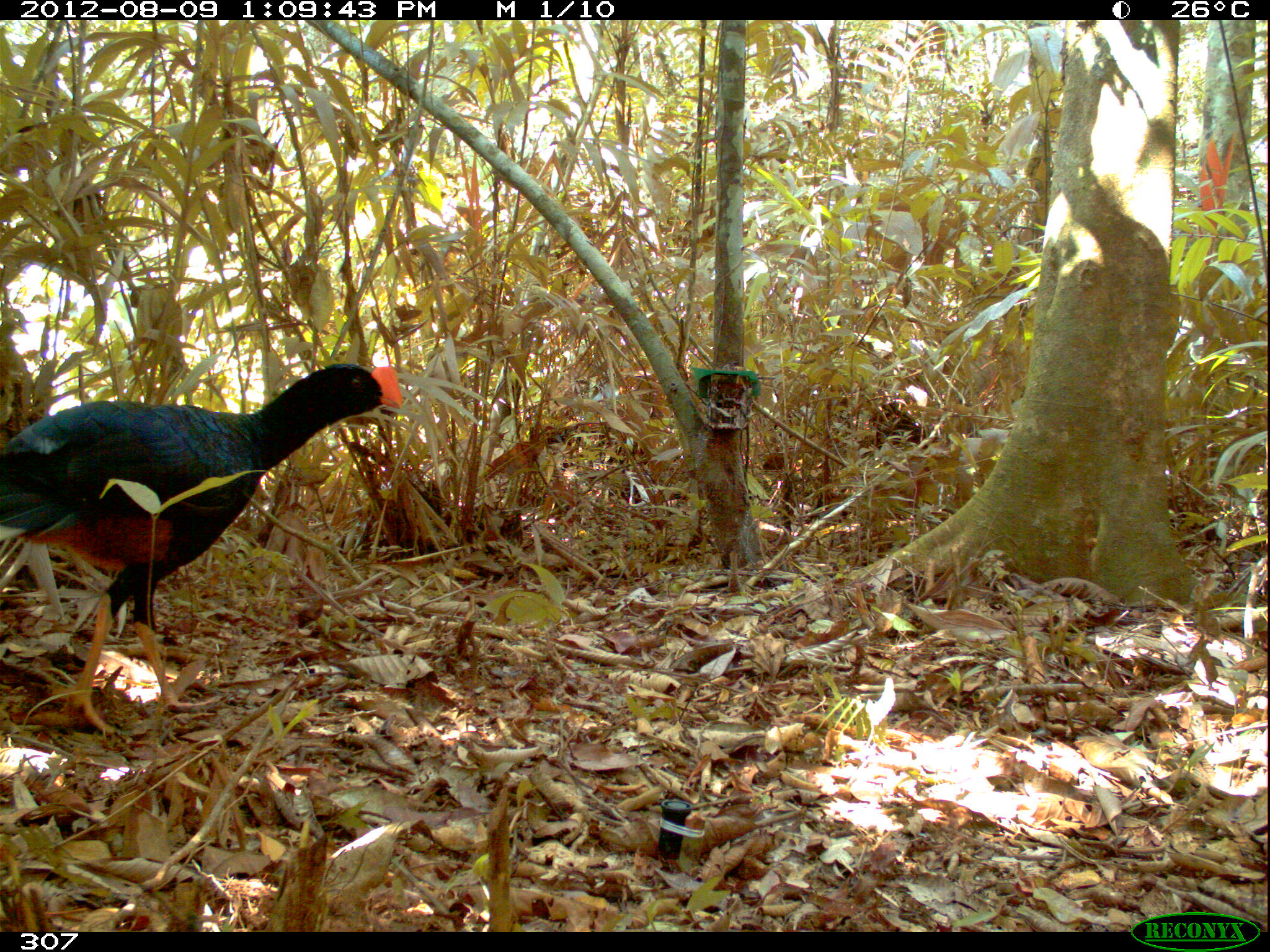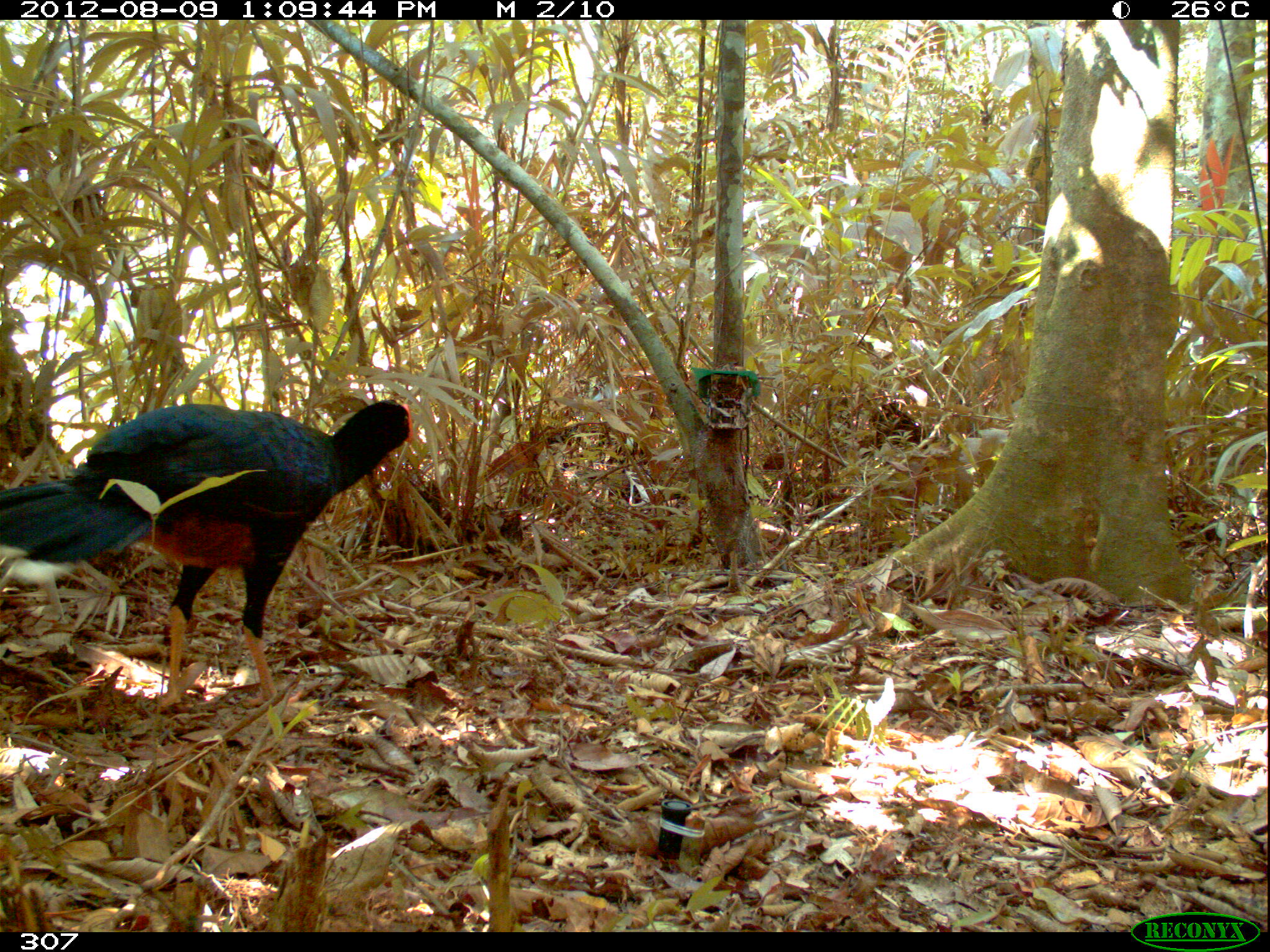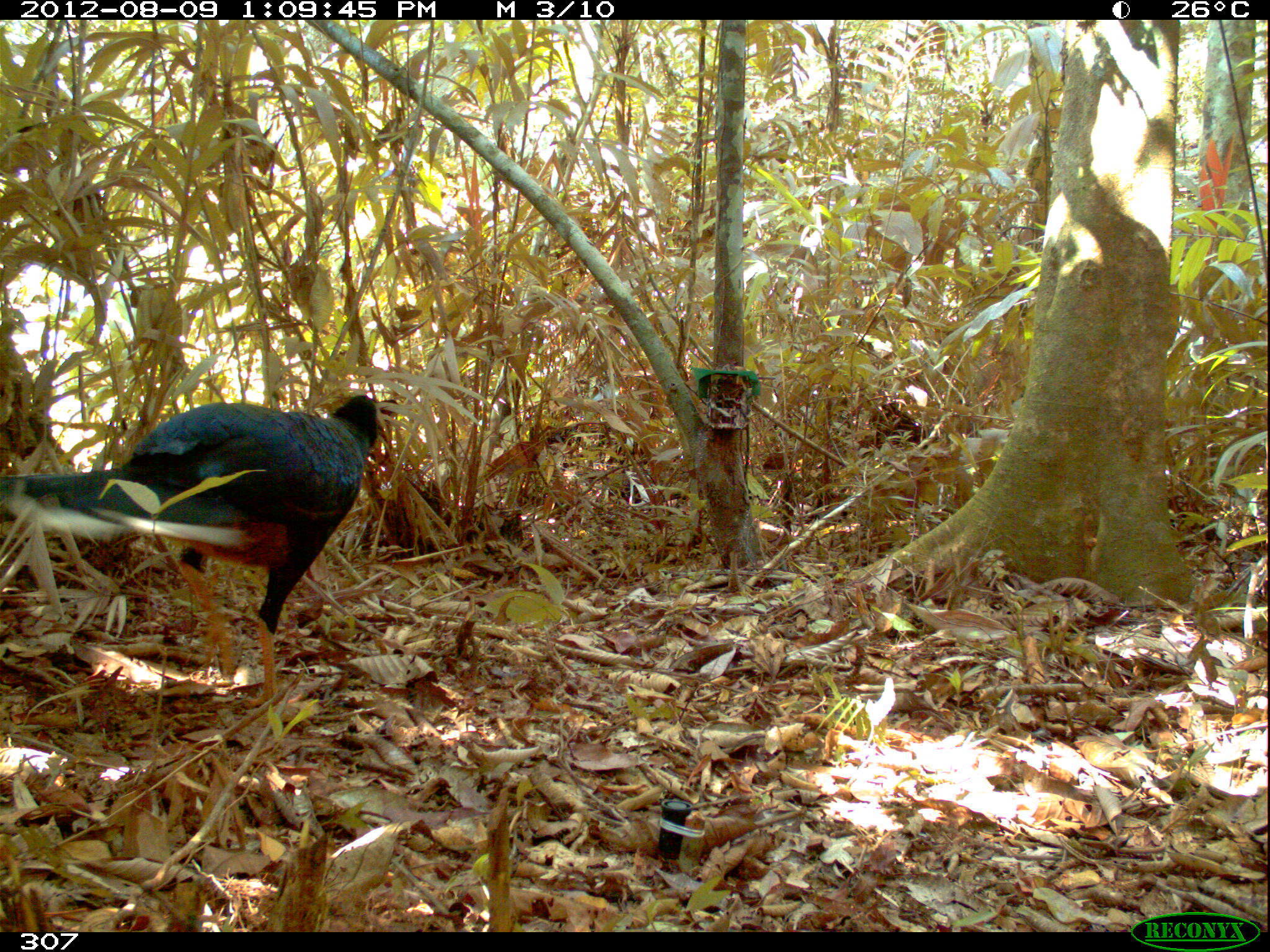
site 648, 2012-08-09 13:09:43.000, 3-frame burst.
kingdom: Animalia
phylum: Chordata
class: Aves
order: Galliformes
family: Cracidae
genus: Mitu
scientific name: Mitu tuberosum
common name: razor-billed curassow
Mitu tuberosum (razor-billed curassow).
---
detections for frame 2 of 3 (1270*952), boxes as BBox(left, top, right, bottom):
mitu tuberosum: BBox(0, 396, 417, 698)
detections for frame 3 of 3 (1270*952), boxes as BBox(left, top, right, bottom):
mitu tuberosum: BBox(0, 393, 393, 697)